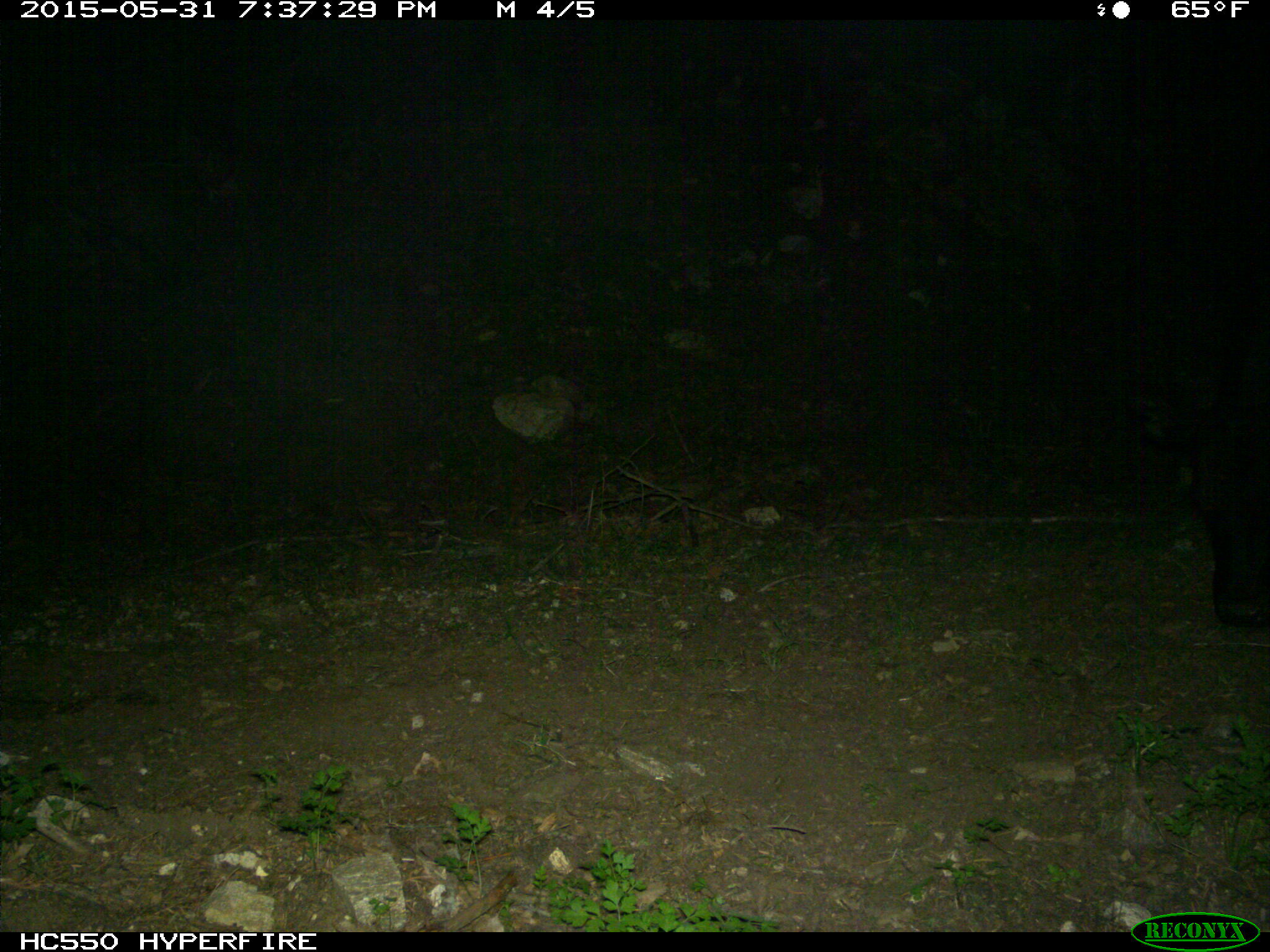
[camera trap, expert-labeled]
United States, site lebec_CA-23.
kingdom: Animalia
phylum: Chordata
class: Mammalia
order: Artiodactyla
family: Bovidae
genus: Bos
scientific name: Bos taurus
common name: domestic cow